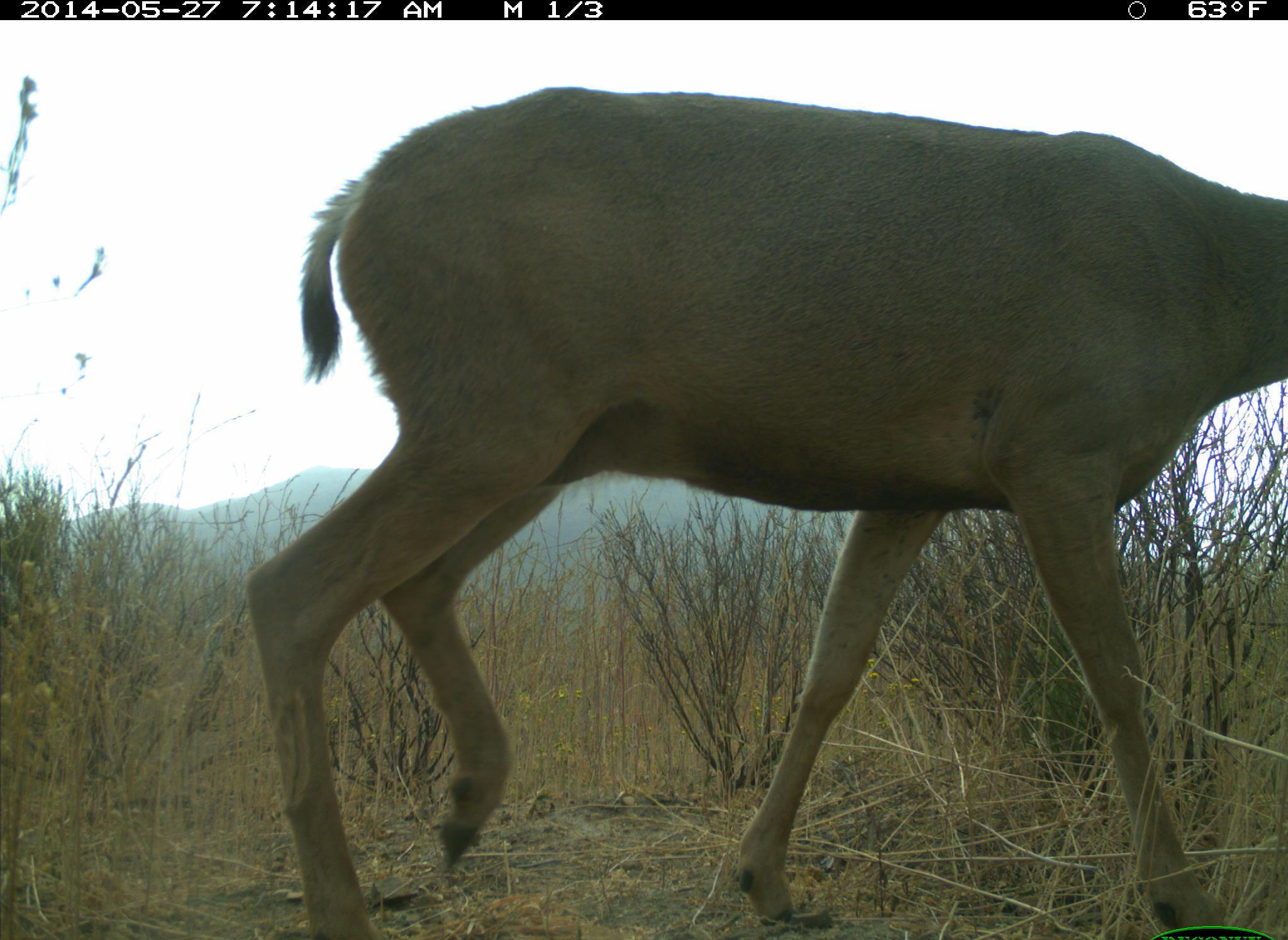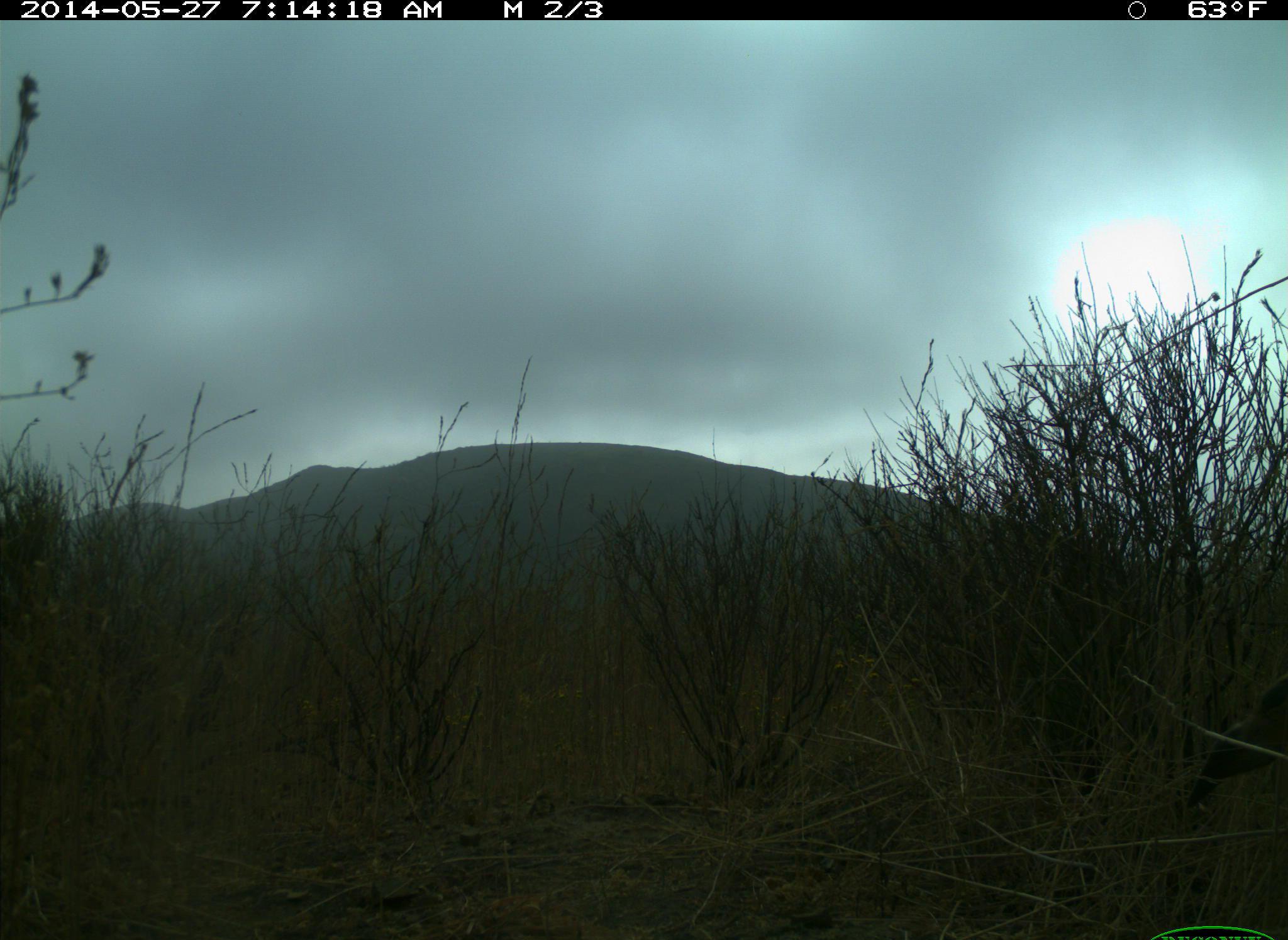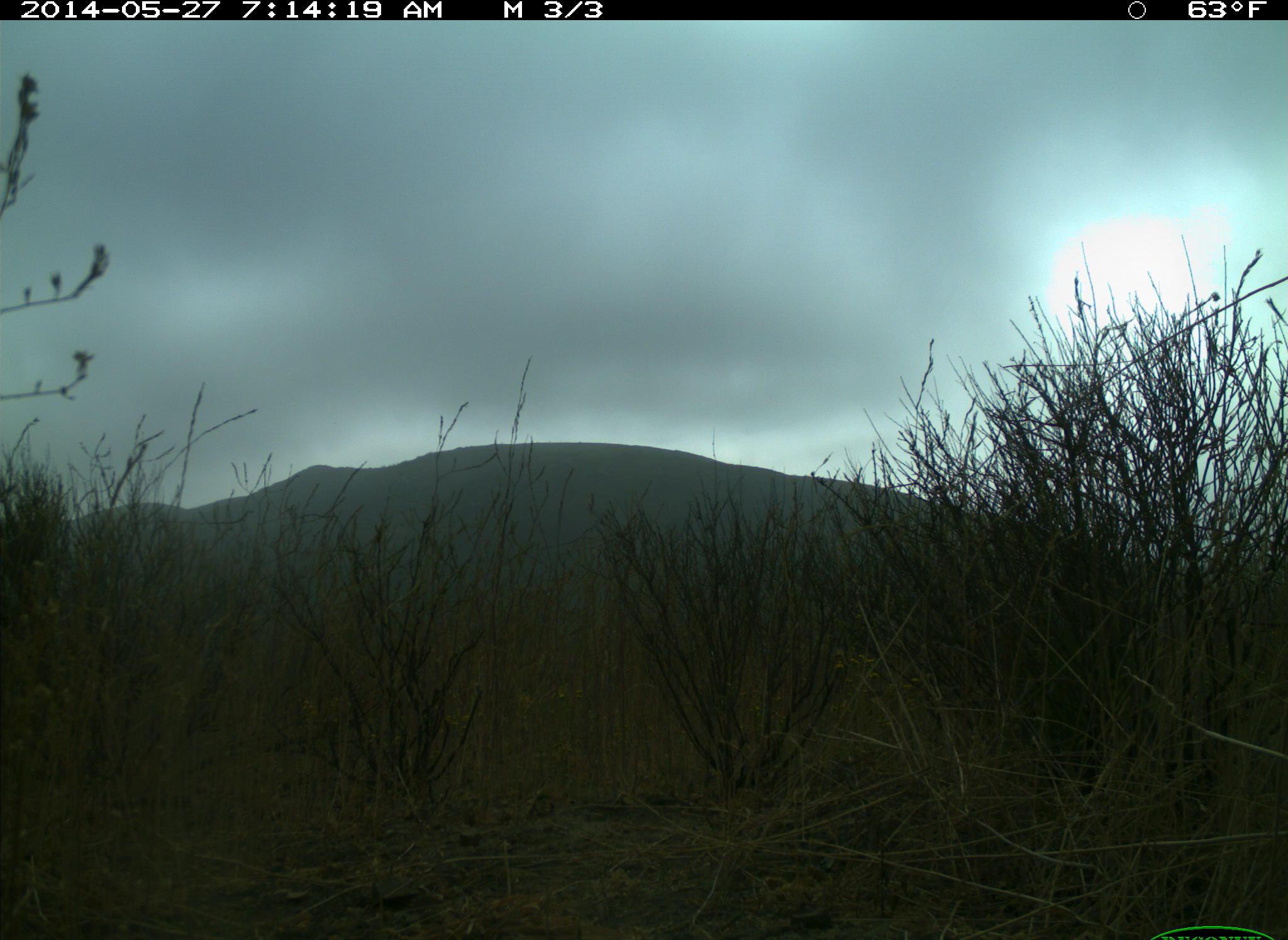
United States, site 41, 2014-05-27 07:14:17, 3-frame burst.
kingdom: Animalia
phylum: Chordata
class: Mammalia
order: Artiodactyla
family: Cervidae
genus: Odocoileus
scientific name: Odocoileus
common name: deer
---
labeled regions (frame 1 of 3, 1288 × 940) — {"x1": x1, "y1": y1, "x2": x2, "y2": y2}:
deer: {"x1": 242, "y1": 85, "x2": 1288, "y2": 940}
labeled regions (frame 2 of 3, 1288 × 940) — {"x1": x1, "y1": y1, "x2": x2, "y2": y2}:
deer: {"x1": 1180, "y1": 677, "x2": 1288, "y2": 846}